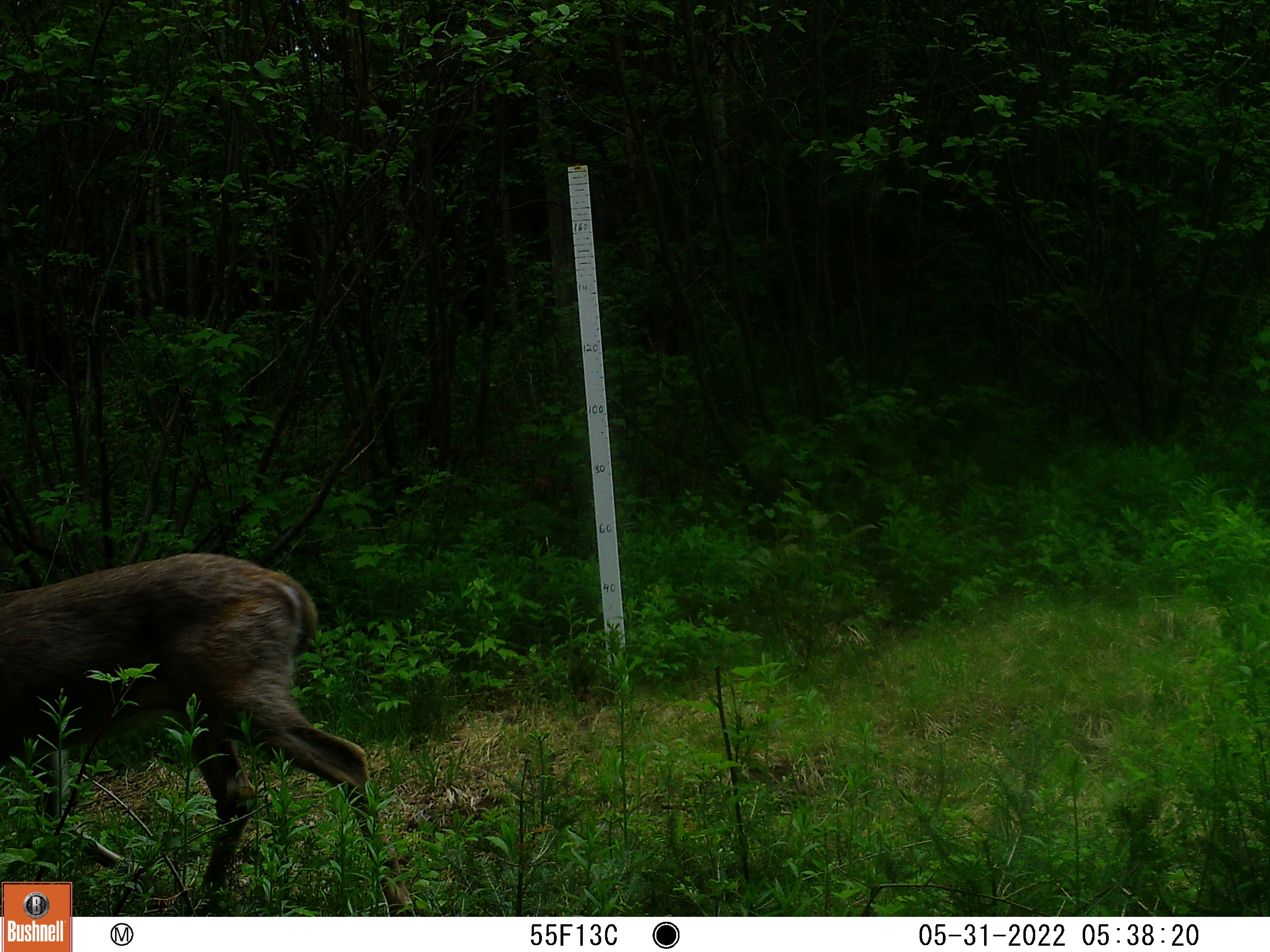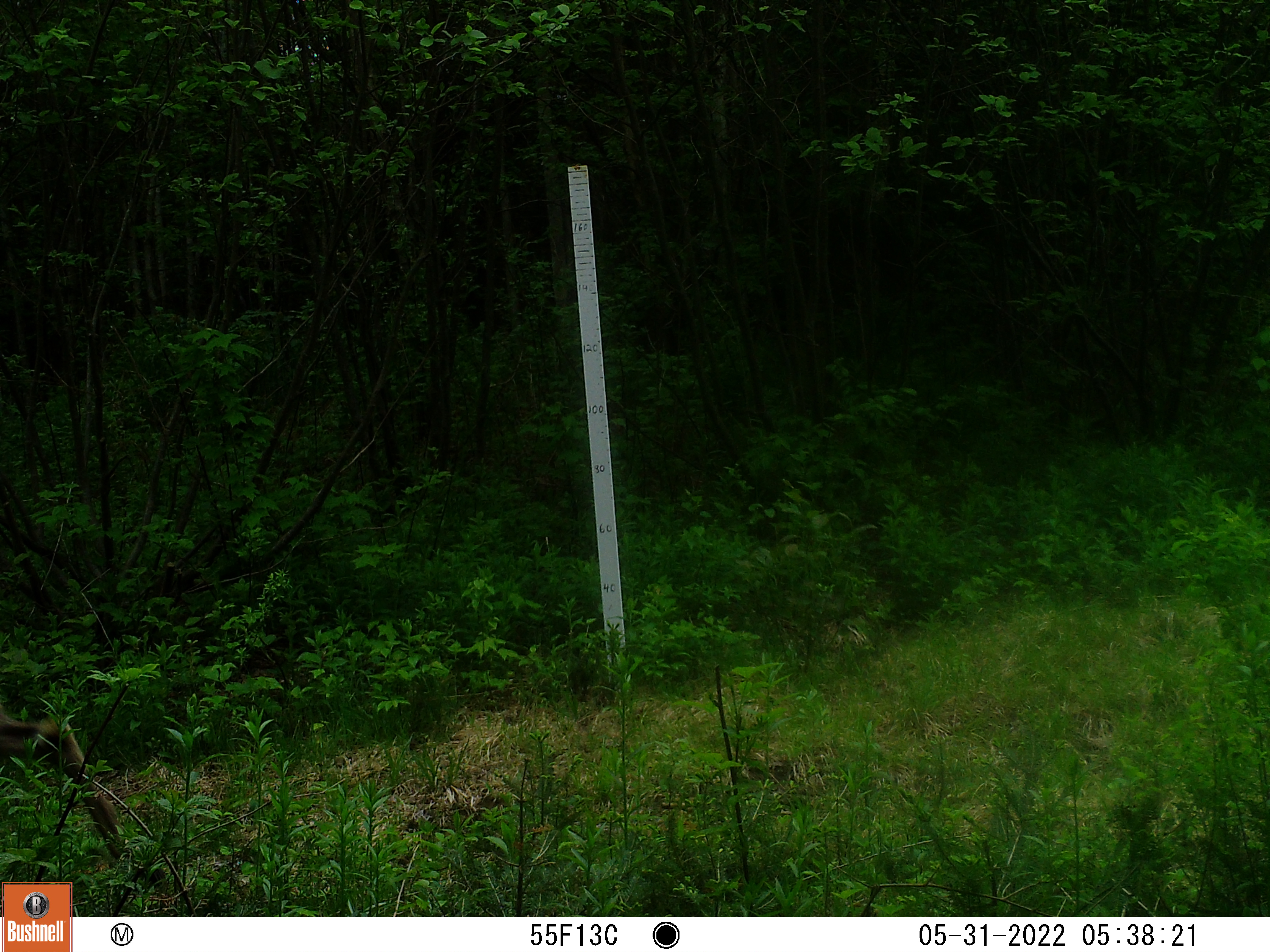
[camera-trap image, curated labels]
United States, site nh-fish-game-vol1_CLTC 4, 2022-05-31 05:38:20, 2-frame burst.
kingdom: Animalia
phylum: Chordata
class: Mammalia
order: Artiodactyla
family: Cervidae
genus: Odocoileus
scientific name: Odocoileus virginianus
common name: white-tailed deer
White-tailed deer (Odocoileus virginianus).